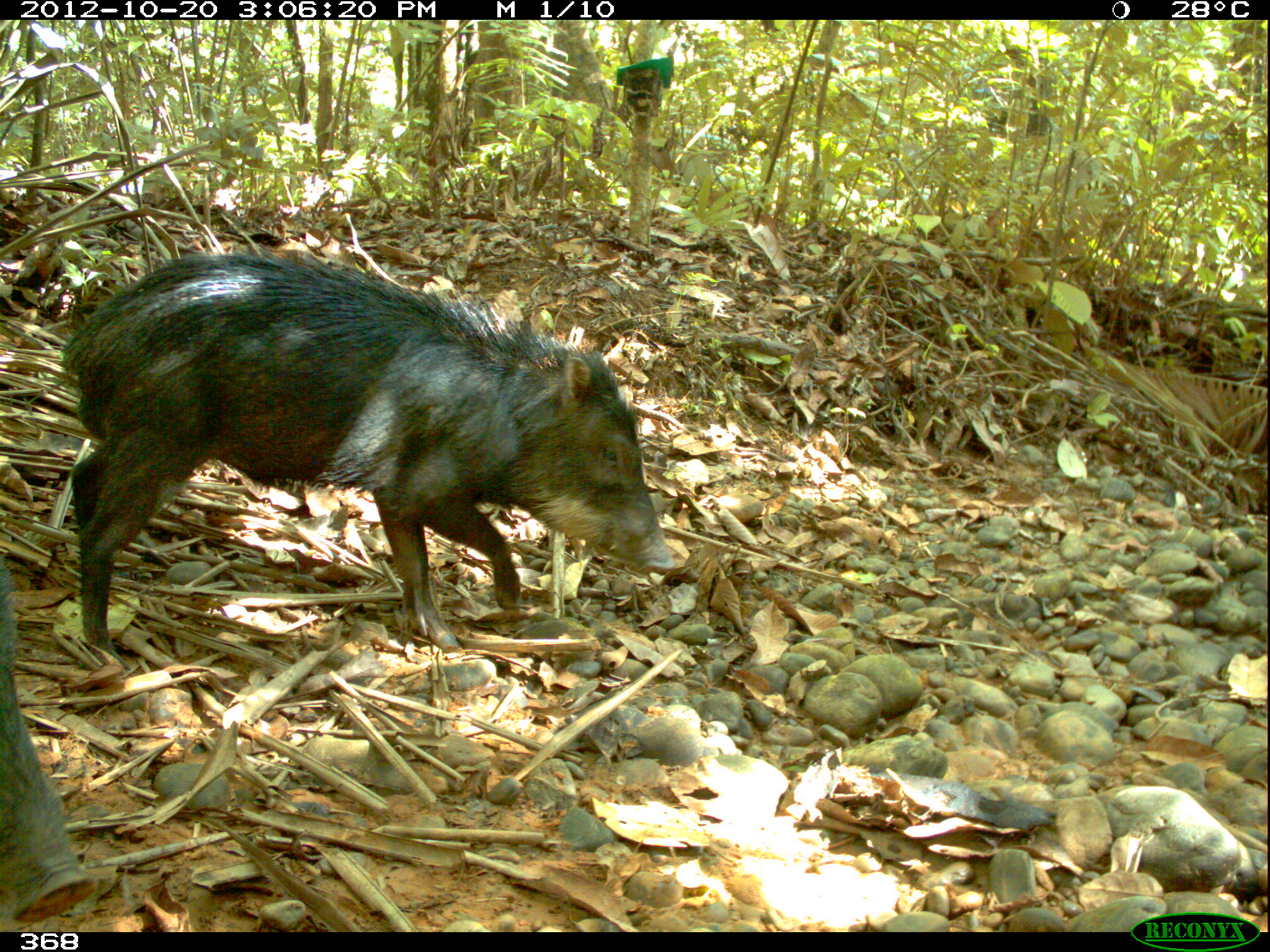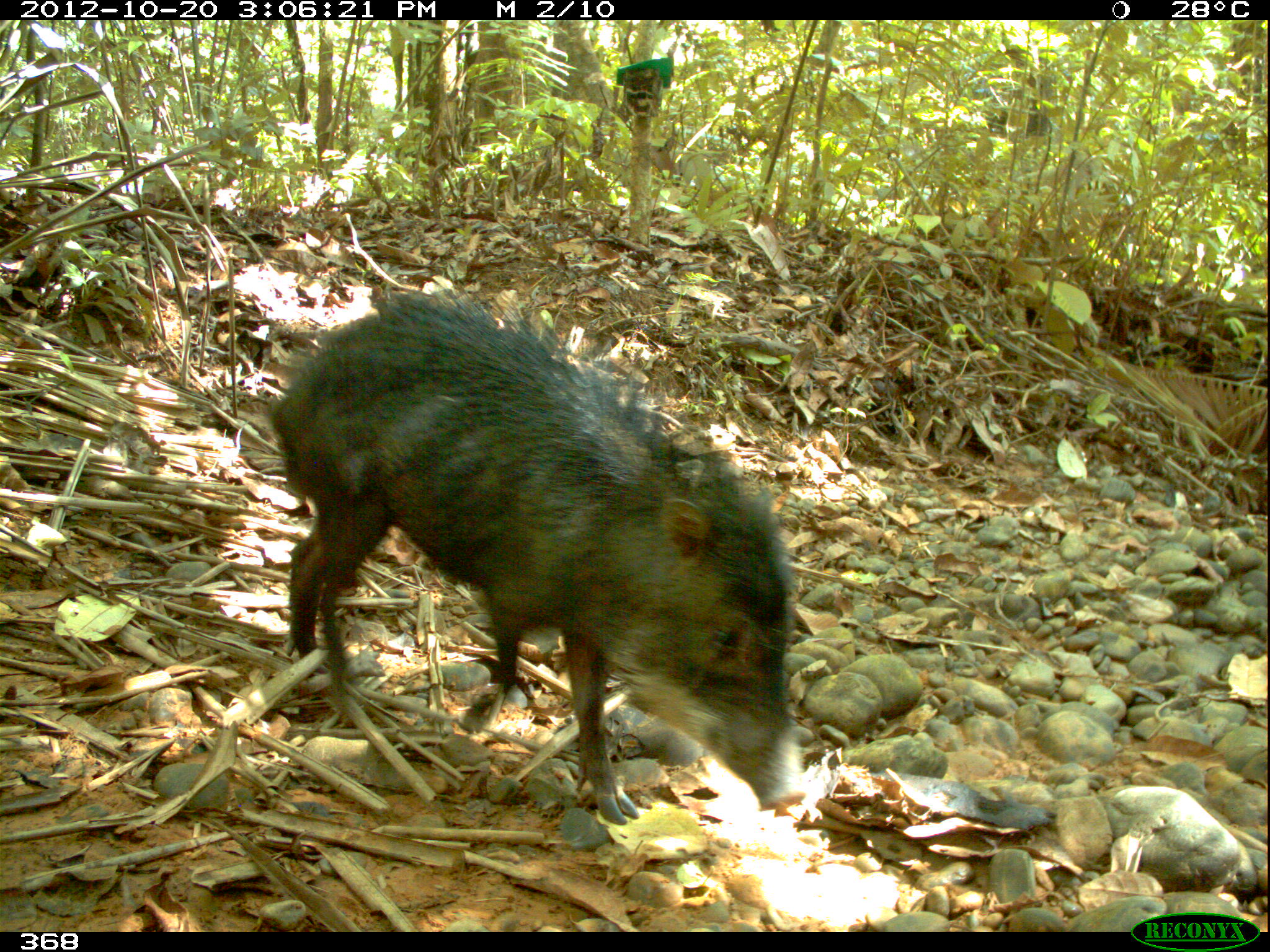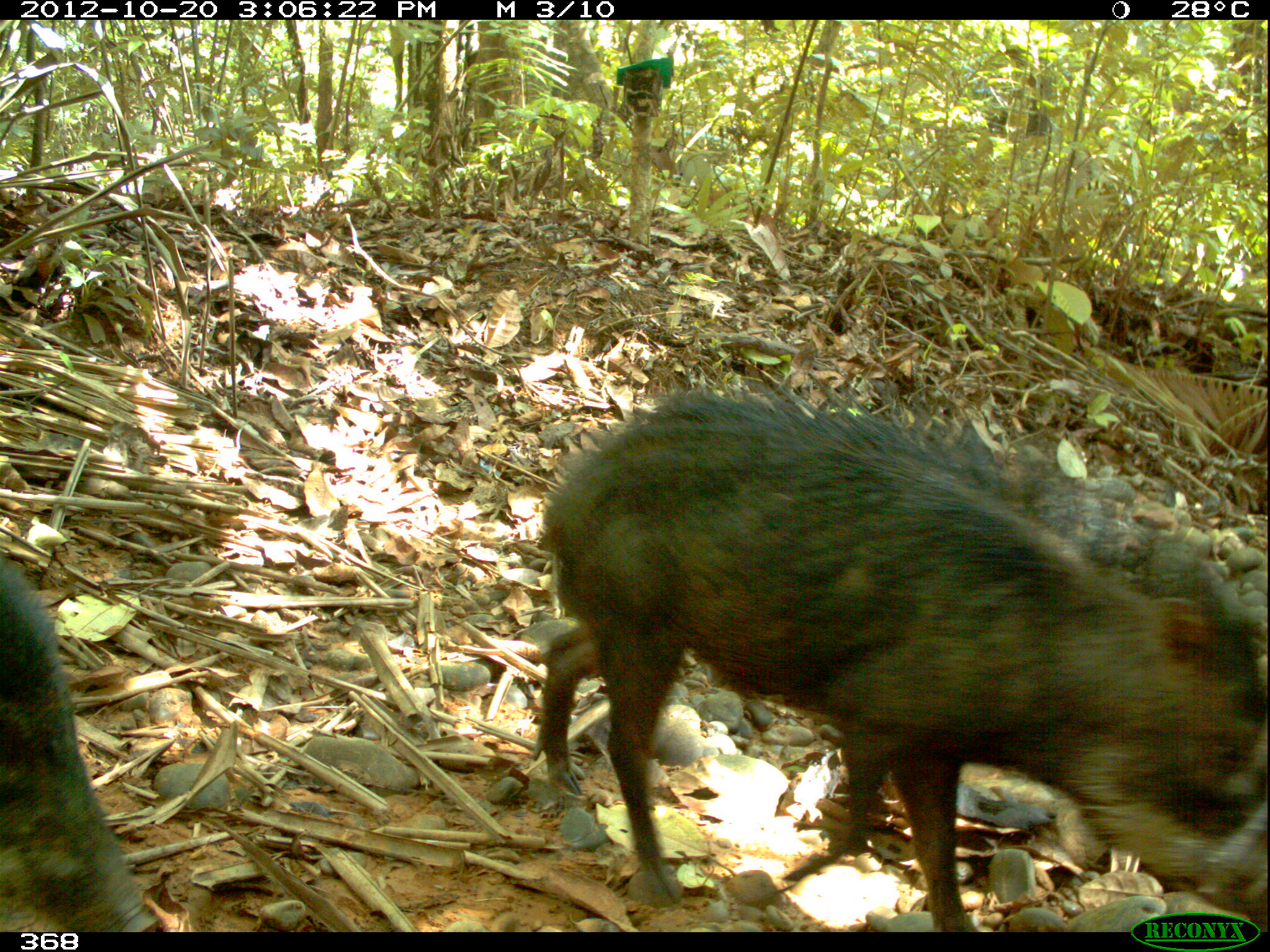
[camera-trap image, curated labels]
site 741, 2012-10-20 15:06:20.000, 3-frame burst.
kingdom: Animalia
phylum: Chordata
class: Mammalia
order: Artiodactyla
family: Tayassuidae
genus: Tayassu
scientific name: Tayassu pecari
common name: white-lipped peccary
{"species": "Tayassu pecari (white-lipped peccary)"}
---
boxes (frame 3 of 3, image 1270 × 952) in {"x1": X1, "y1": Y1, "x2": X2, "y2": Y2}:
tayassu pecari: {"x1": 529, "y1": 395, "x2": 1269, "y2": 932}; {"x1": 1, "y1": 557, "x2": 156, "y2": 931}